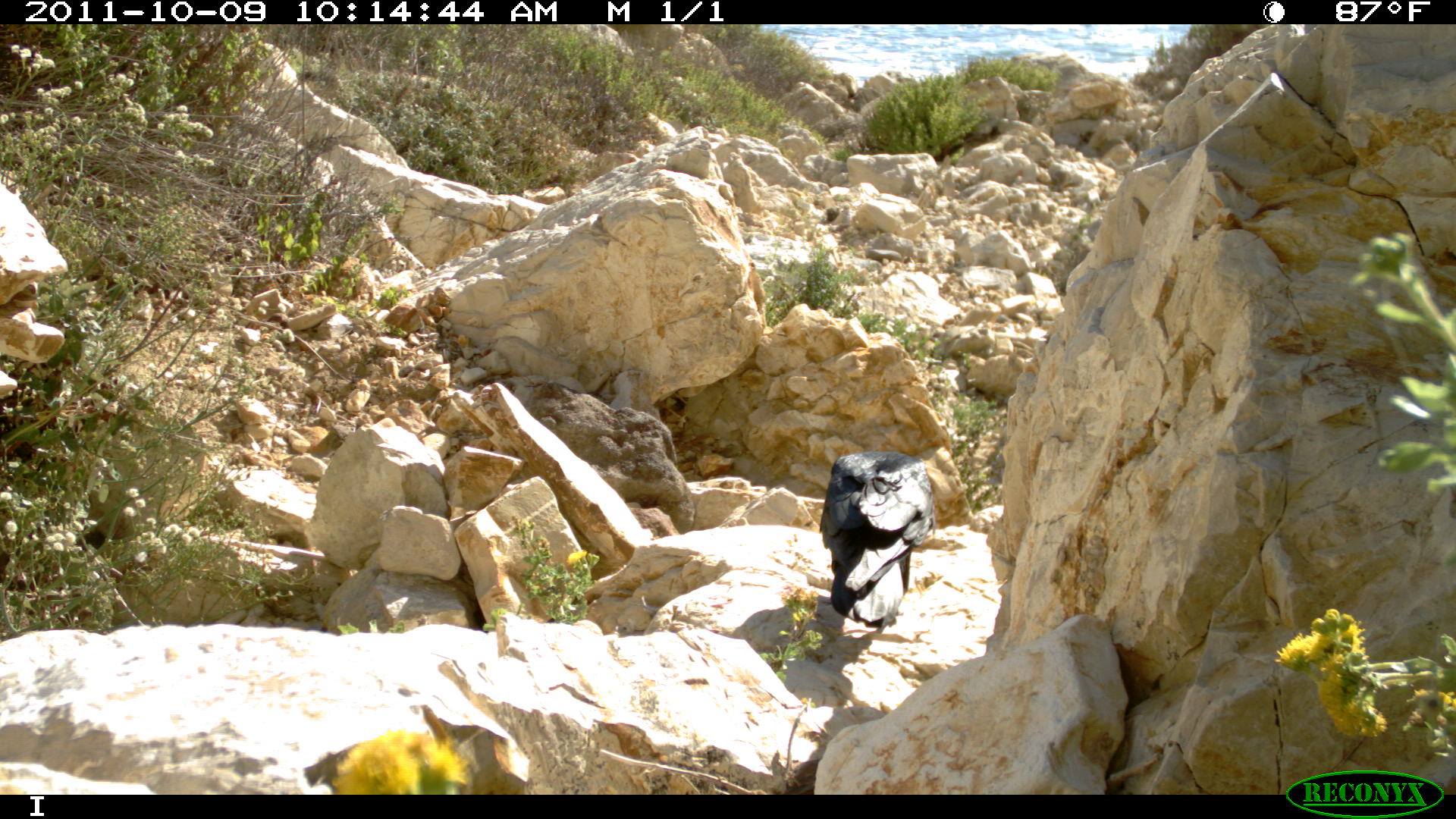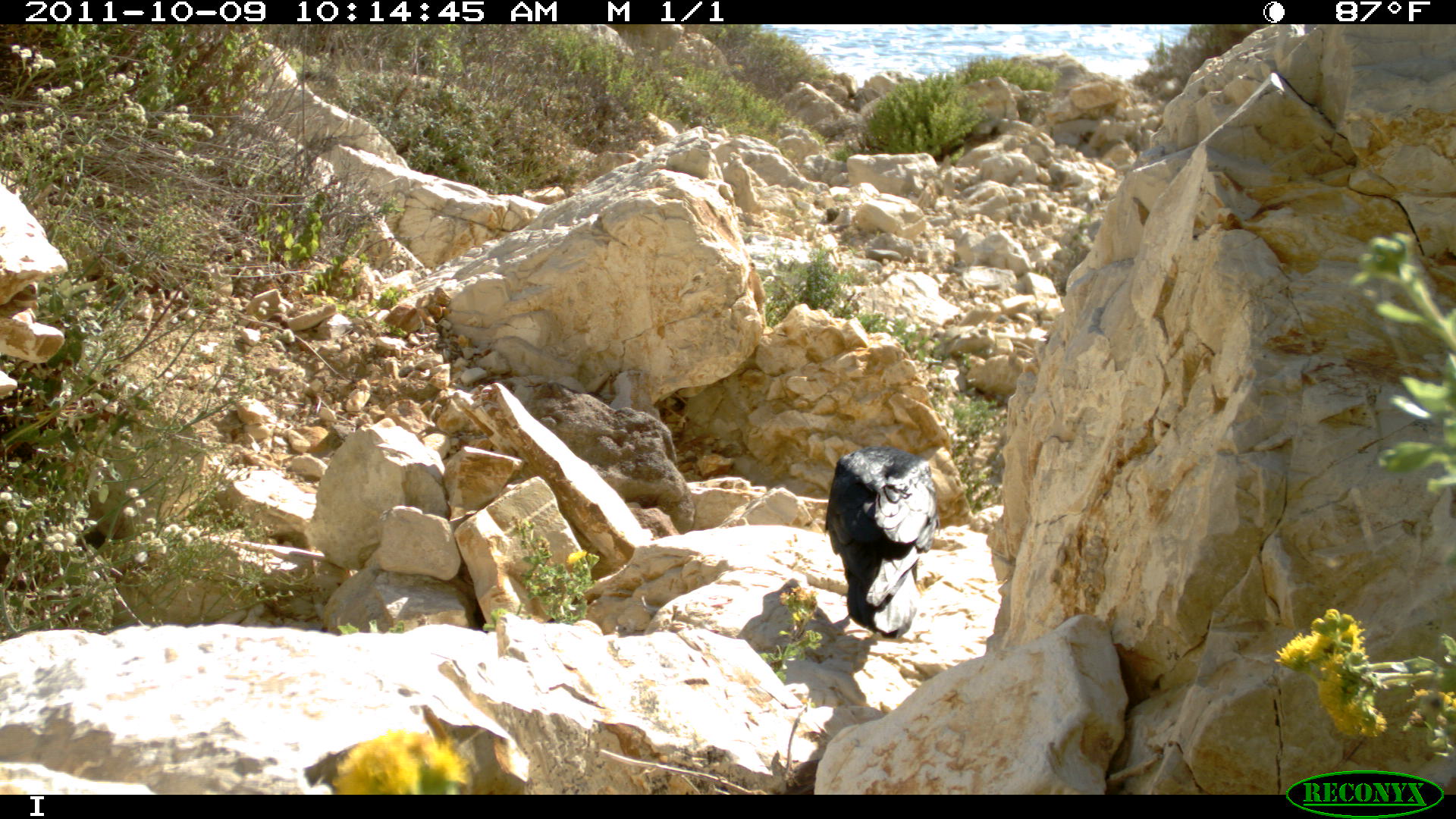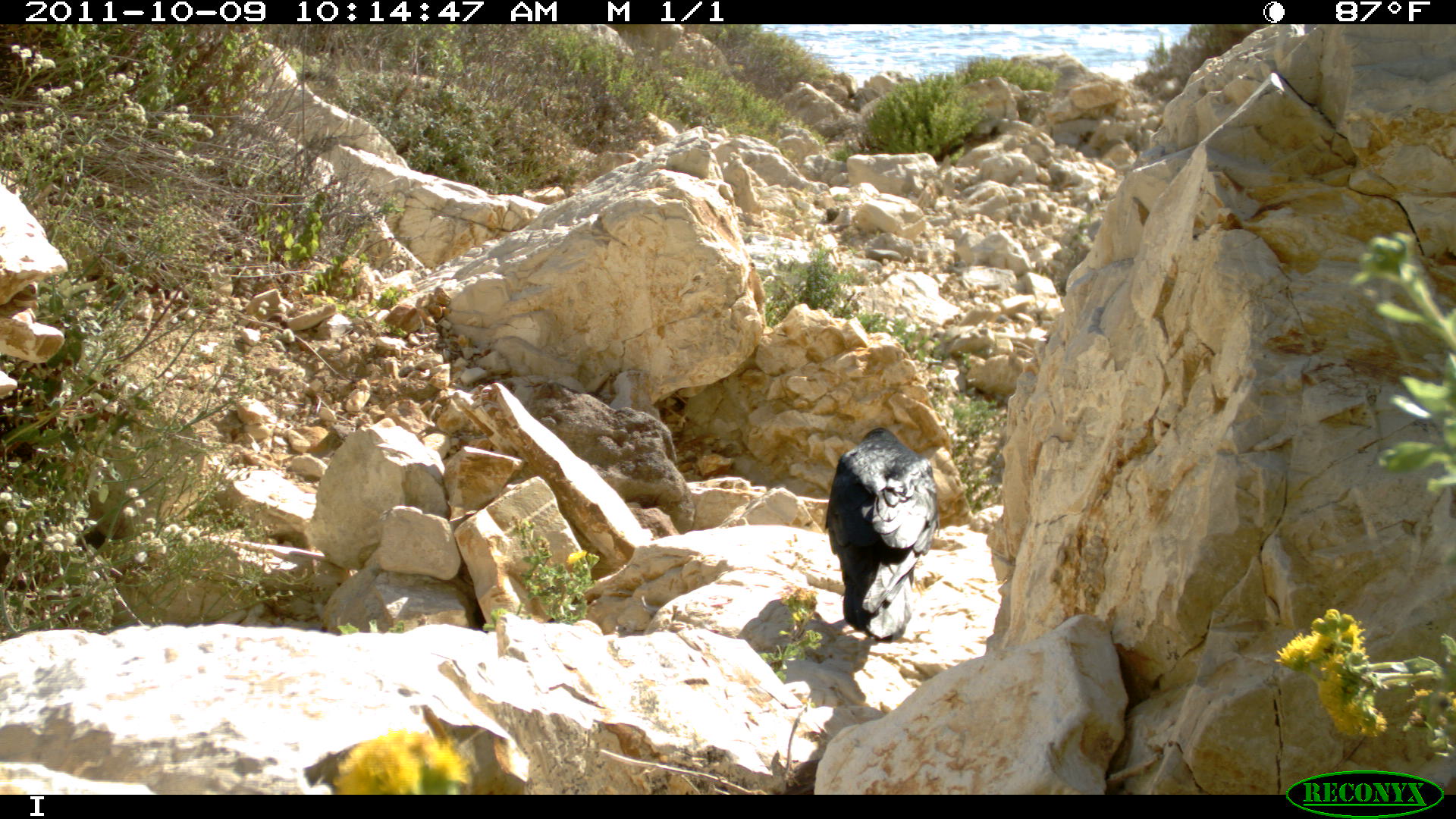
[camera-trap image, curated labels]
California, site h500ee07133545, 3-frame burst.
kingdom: Animalia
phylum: Chordata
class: Aves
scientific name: Aves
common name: bird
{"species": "bird (Aves)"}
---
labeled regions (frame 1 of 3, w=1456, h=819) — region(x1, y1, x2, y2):
bird: region(819, 450, 934, 628)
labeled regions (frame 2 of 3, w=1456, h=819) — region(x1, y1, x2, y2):
bird: region(824, 445, 940, 639)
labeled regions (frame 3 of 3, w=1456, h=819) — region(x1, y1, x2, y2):
bird: region(824, 427, 939, 643)